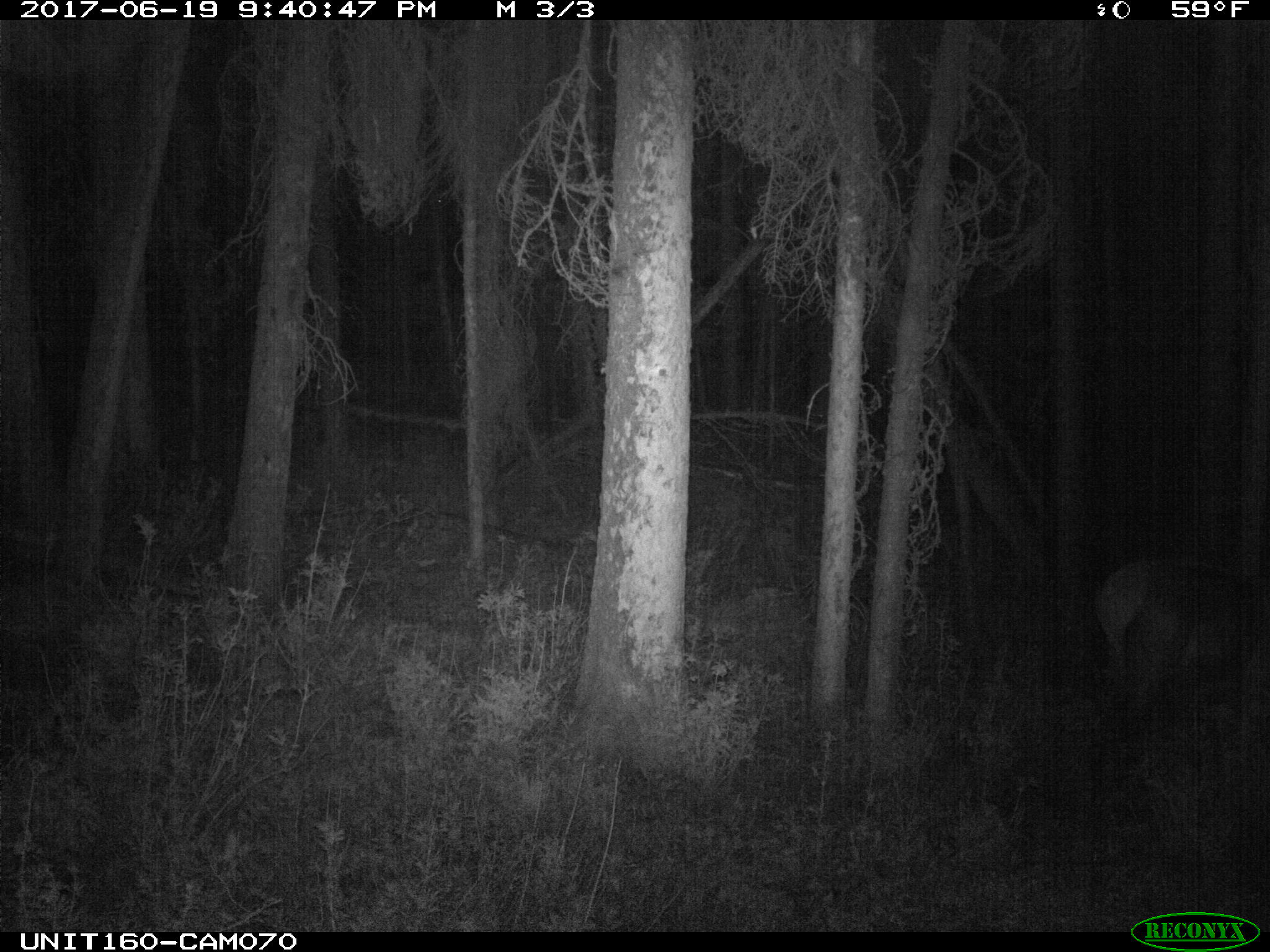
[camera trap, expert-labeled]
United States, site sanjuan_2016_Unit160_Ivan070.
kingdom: Animalia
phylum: Chordata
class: Mammalia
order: Artiodactyla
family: Cervidae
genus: Cervus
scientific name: Cervus elaphus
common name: red deer